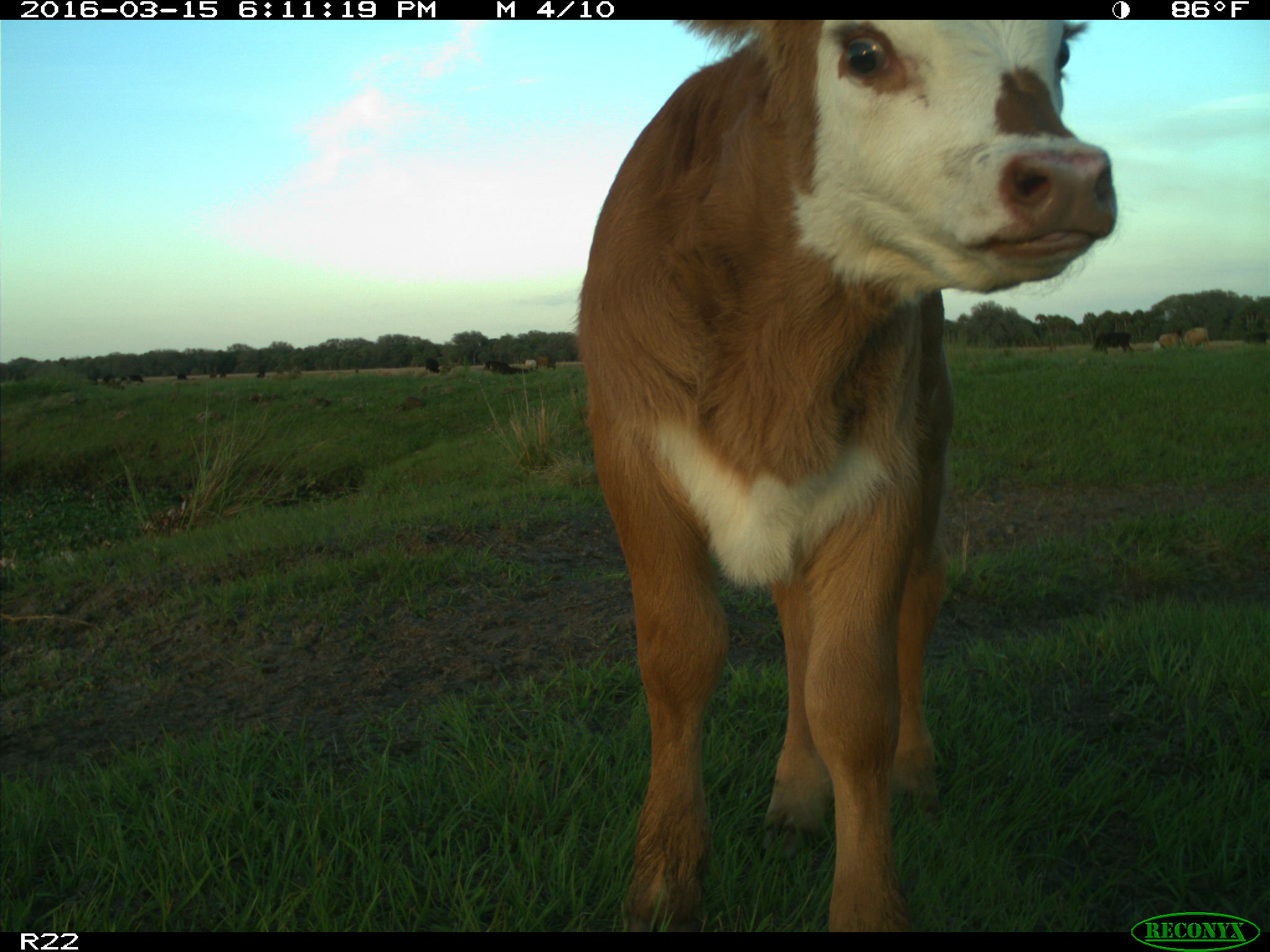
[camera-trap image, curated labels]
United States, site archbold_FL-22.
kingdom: Animalia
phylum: Chordata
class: Mammalia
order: Artiodactyla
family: Bovidae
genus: Bos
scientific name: Bos taurus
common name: domestic cow